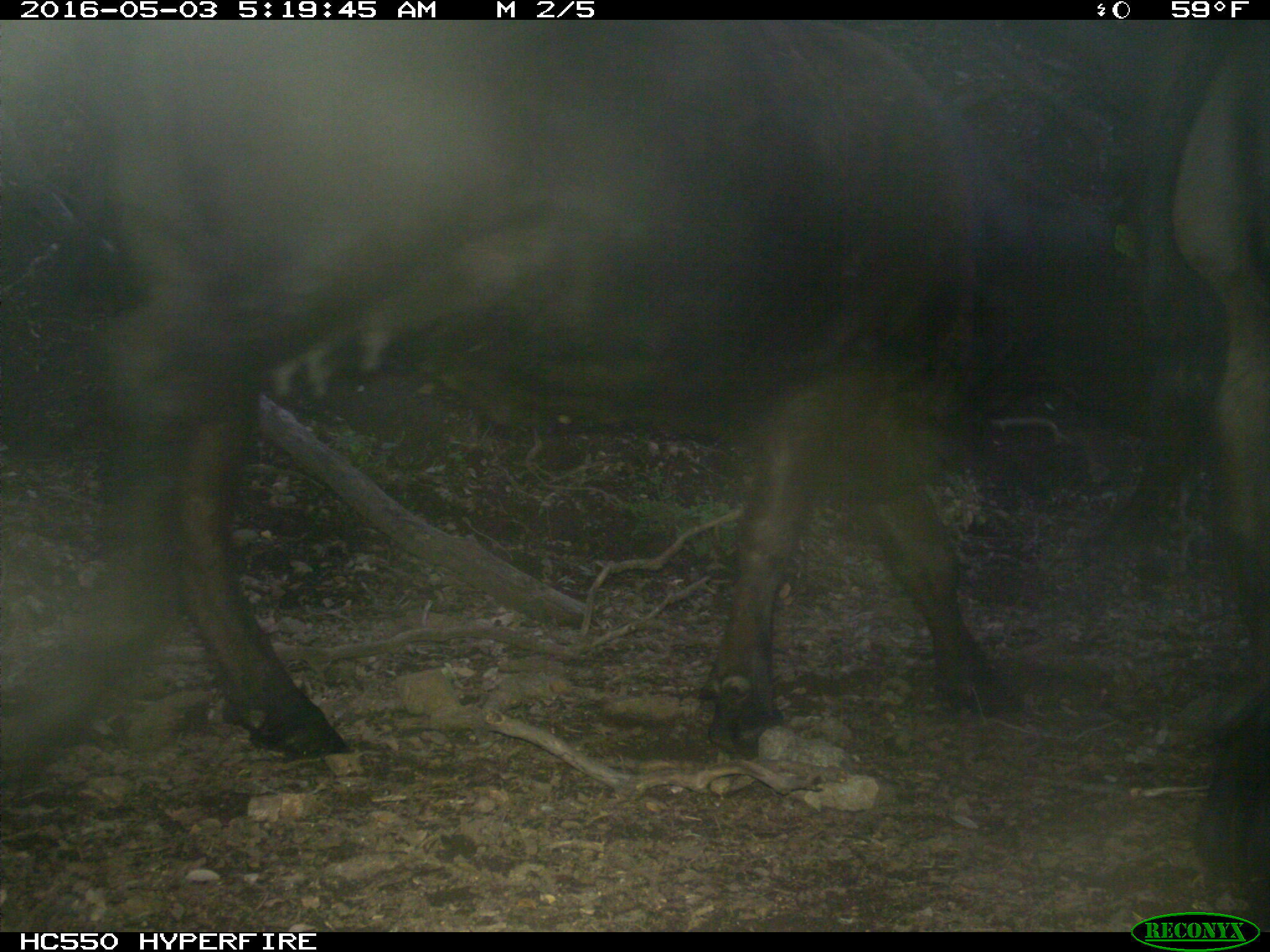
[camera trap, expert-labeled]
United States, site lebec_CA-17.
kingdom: Animalia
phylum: Chordata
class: Mammalia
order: Artiodactyla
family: Bovidae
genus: Bos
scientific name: Bos taurus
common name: domestic cow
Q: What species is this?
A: Bos taurus (domestic cow).